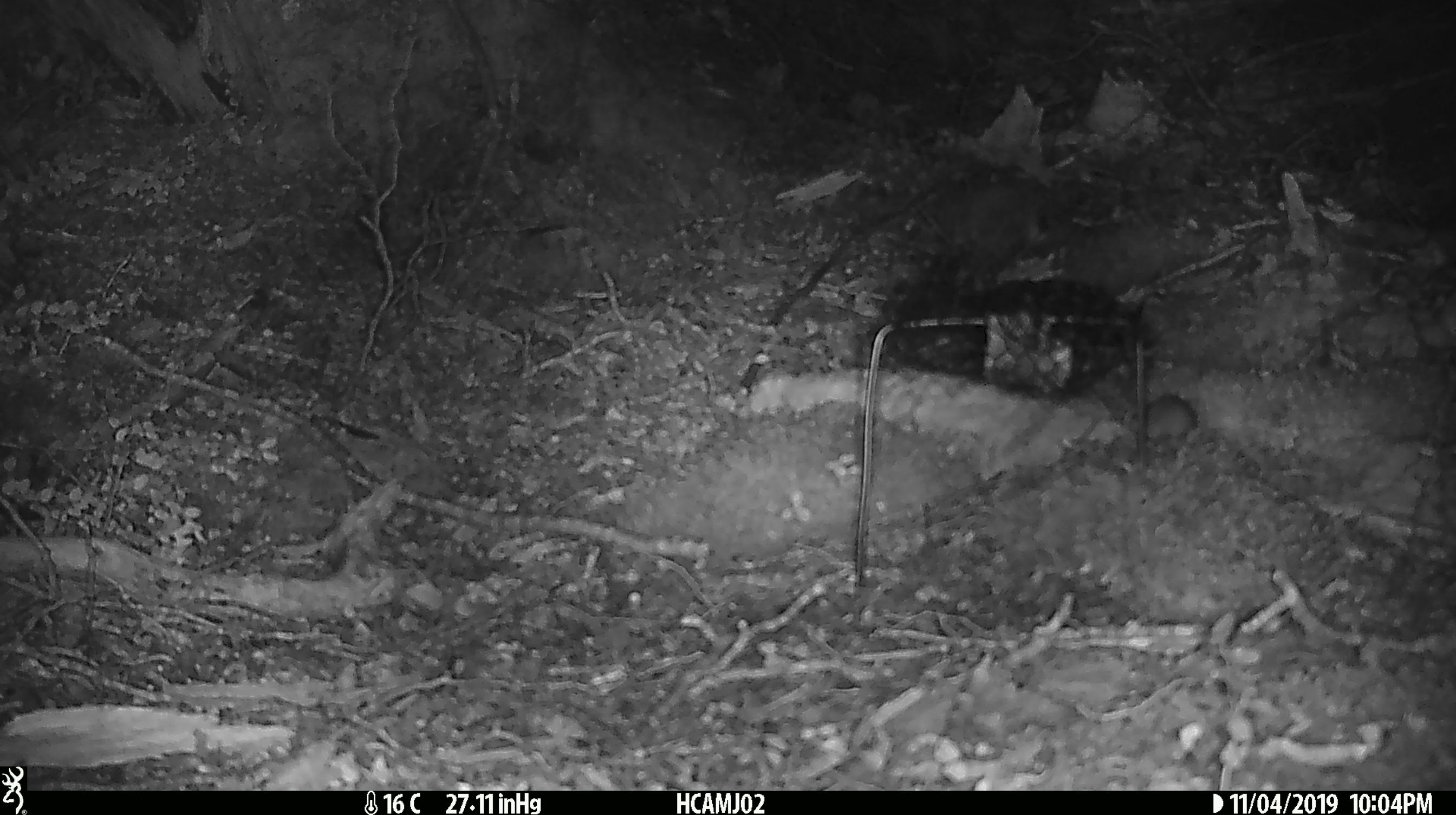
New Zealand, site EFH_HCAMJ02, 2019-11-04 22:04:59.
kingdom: Animalia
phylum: Chordata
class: Mammalia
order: Rodentia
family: Muridae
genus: Mus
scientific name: Mus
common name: mouse